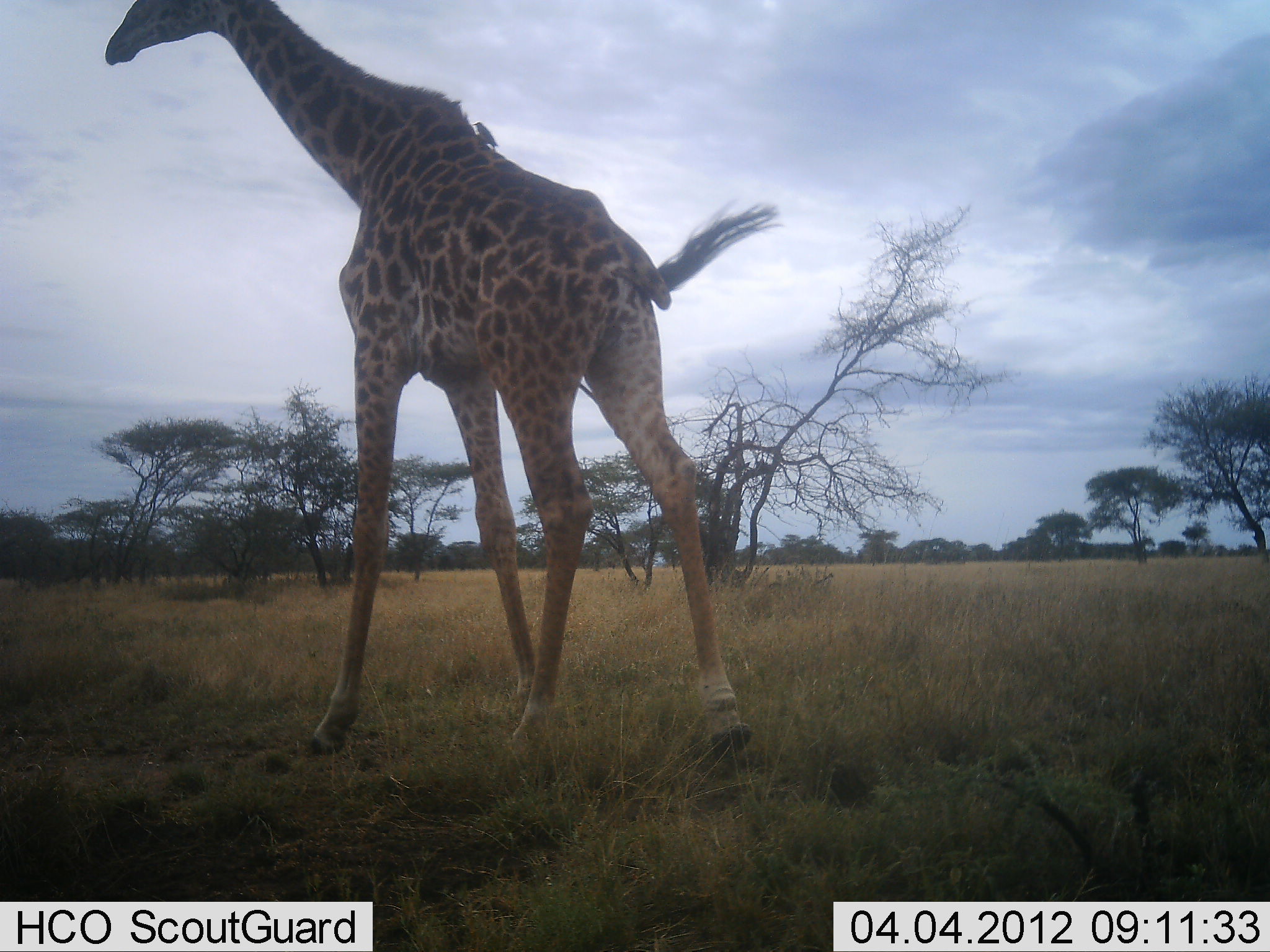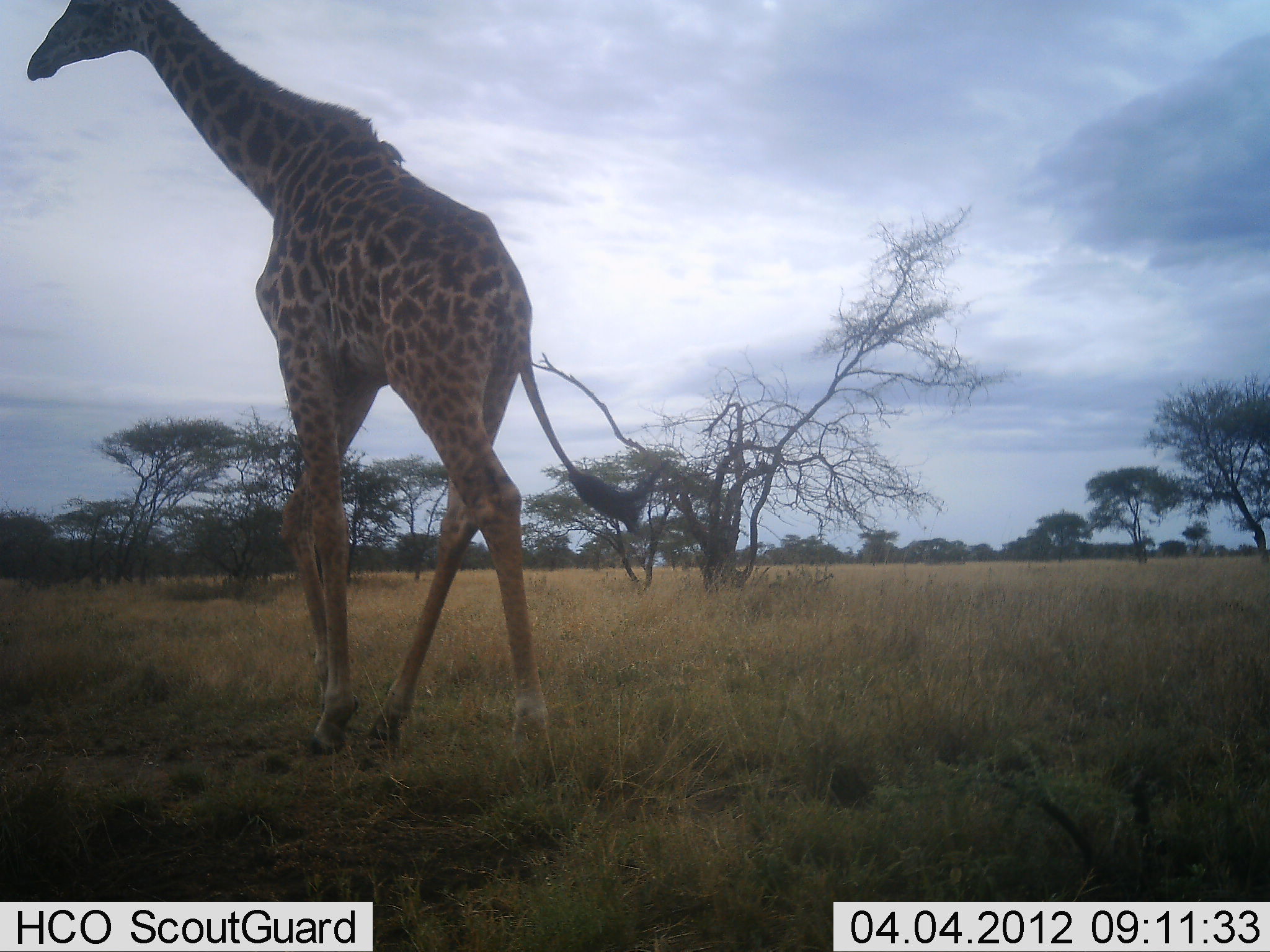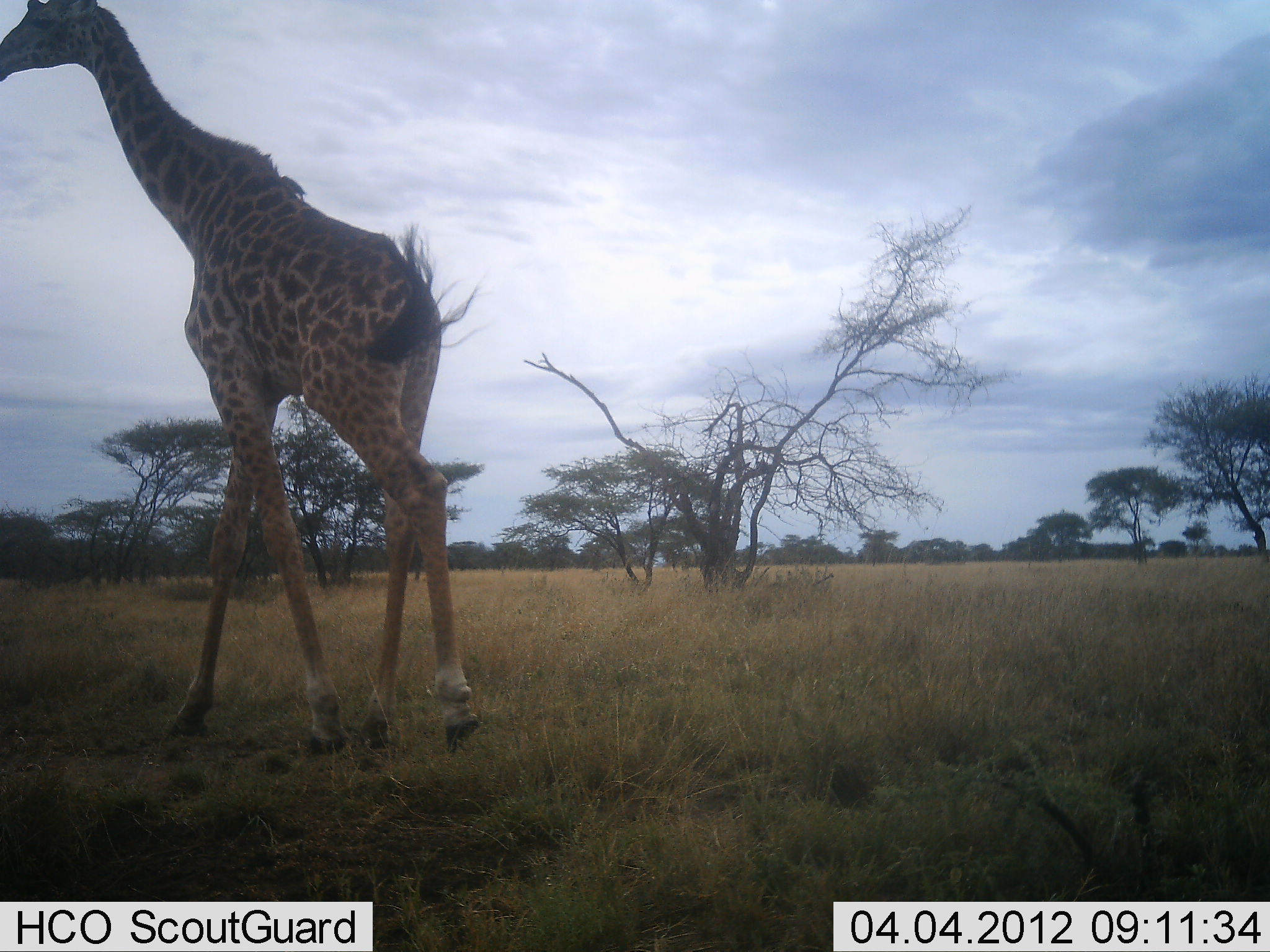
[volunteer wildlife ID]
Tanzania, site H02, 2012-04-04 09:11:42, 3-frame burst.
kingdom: Animalia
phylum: Chordata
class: Mammalia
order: Artiodactyla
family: Giraffidae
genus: Giraffa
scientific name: Giraffa camelopardalis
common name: giraffe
Giraffe (Giraffa camelopardalis), count 1. Behavior (volunteer vote fractions): standing 0%, resting 0%, moving 100%, interacting 0%. Young present (vote fraction): 0%. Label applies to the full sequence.